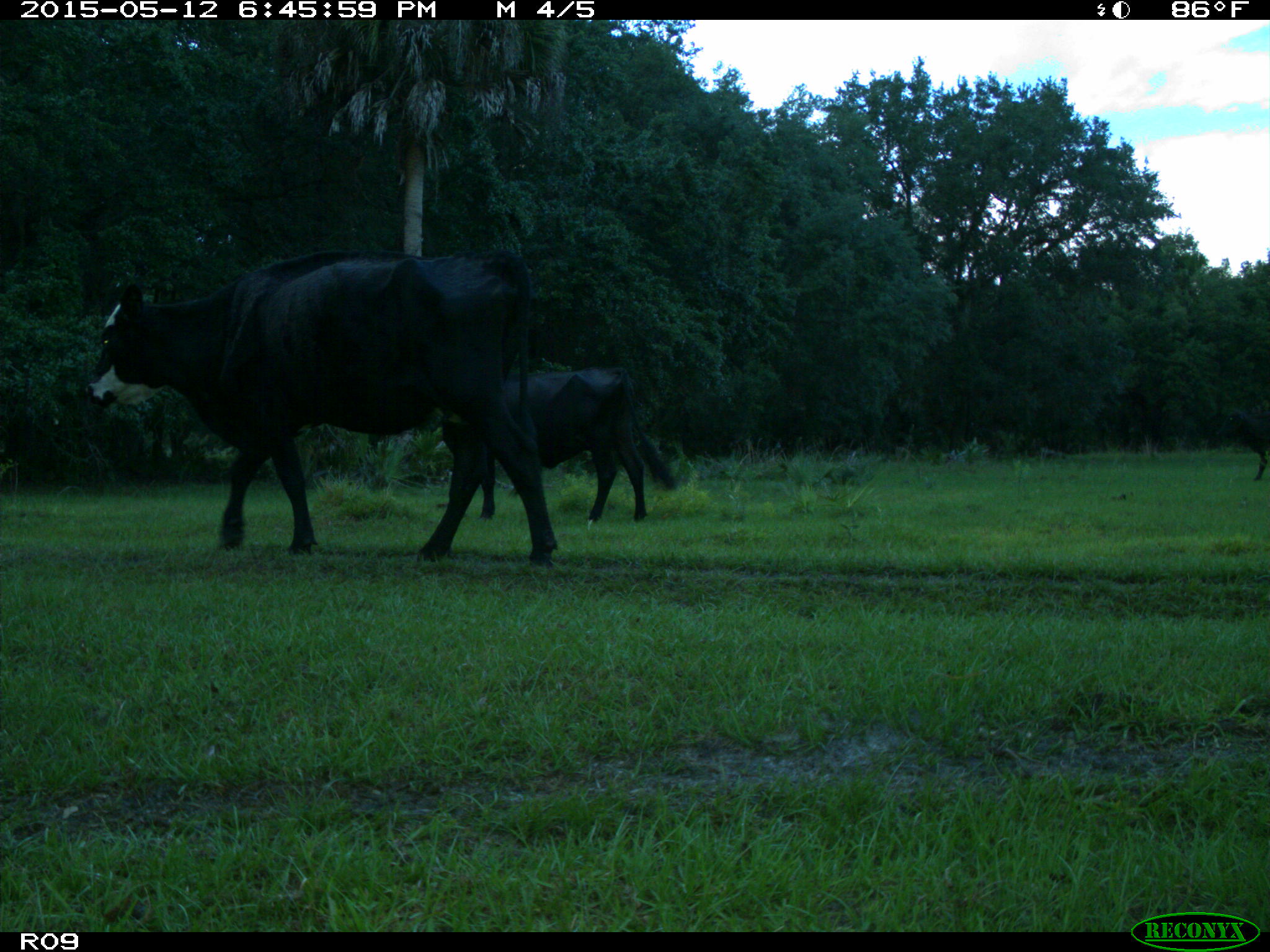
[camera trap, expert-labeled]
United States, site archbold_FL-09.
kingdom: Animalia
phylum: Chordata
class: Mammalia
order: Artiodactyla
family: Bovidae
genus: Bos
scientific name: Bos taurus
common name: domestic cow